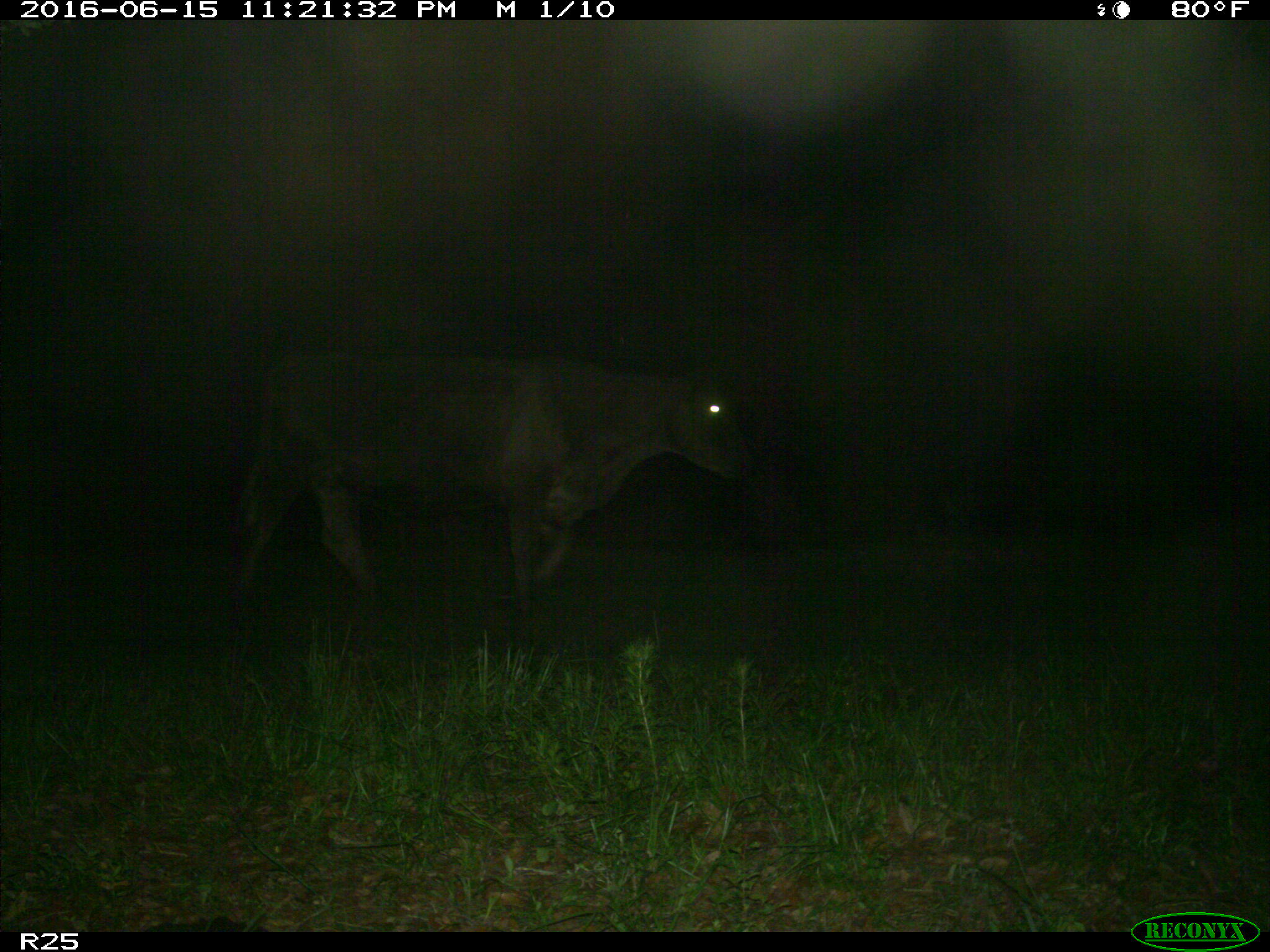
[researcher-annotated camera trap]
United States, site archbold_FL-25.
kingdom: Animalia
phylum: Chordata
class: Mammalia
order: Artiodactyla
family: Bovidae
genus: Bos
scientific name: Bos taurus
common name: domestic cow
Bos taurus (domestic cow).